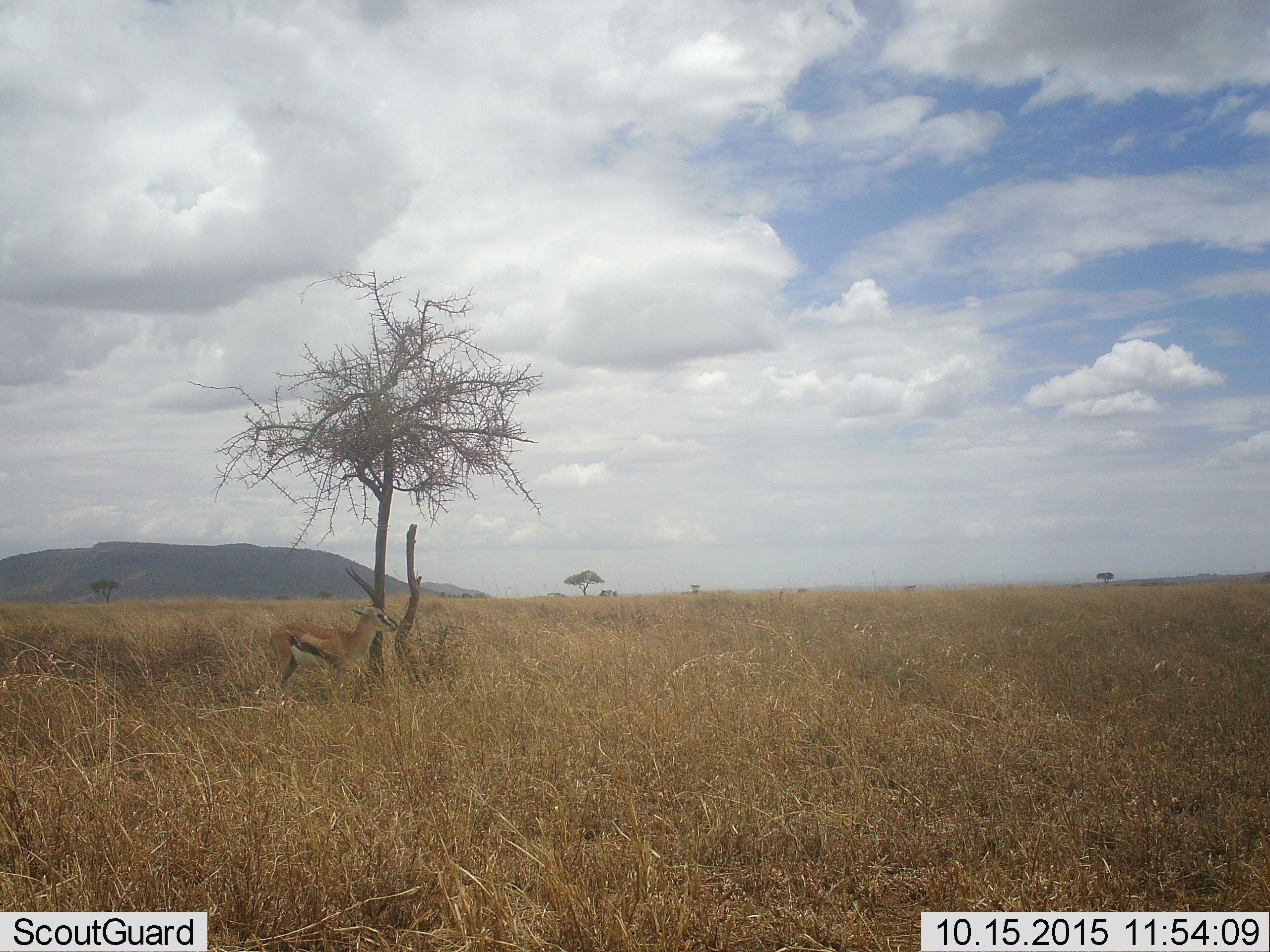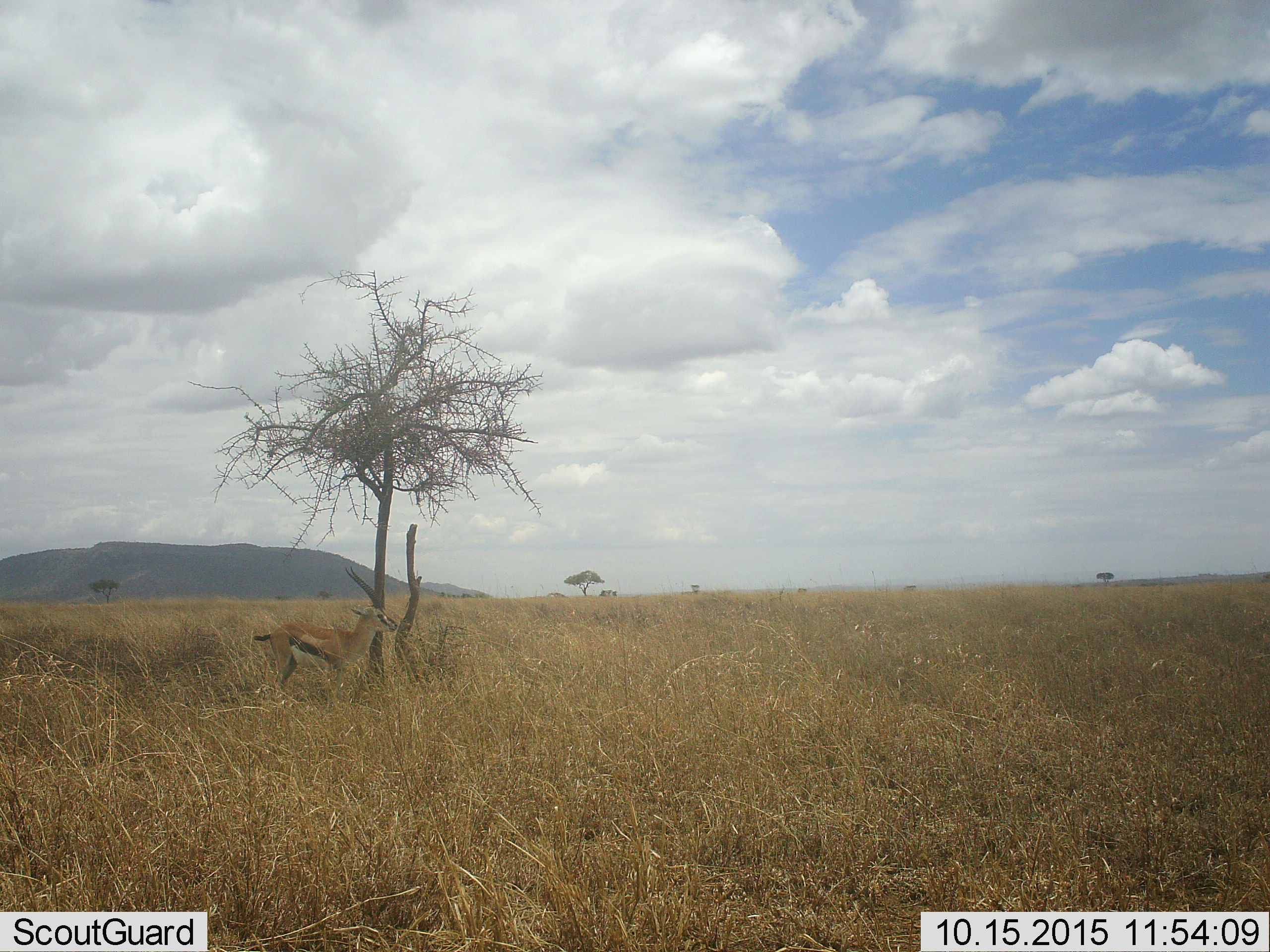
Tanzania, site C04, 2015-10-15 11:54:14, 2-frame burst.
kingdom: Animalia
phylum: Chordata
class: Mammalia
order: Artiodactyla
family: Bovidae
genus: Eudorcas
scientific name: Eudorcas thomsonii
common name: thomson's gazelle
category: gazellethomsons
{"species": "gazellethomsons (thomson's gazelle) (Eudorcas thomsonii)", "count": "1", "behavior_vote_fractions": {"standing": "92%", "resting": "8%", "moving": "0%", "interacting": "0%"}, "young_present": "0%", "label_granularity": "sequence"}